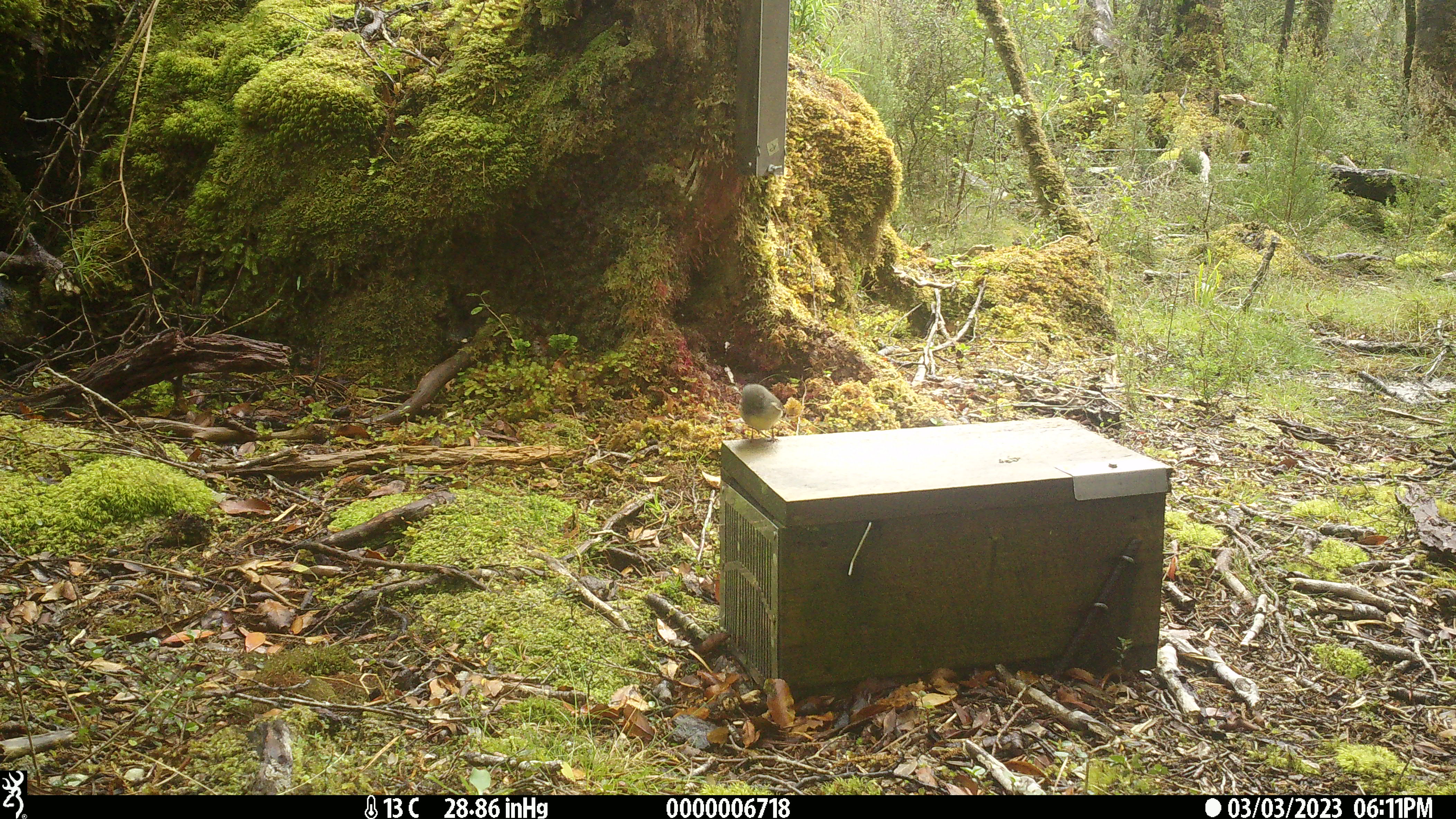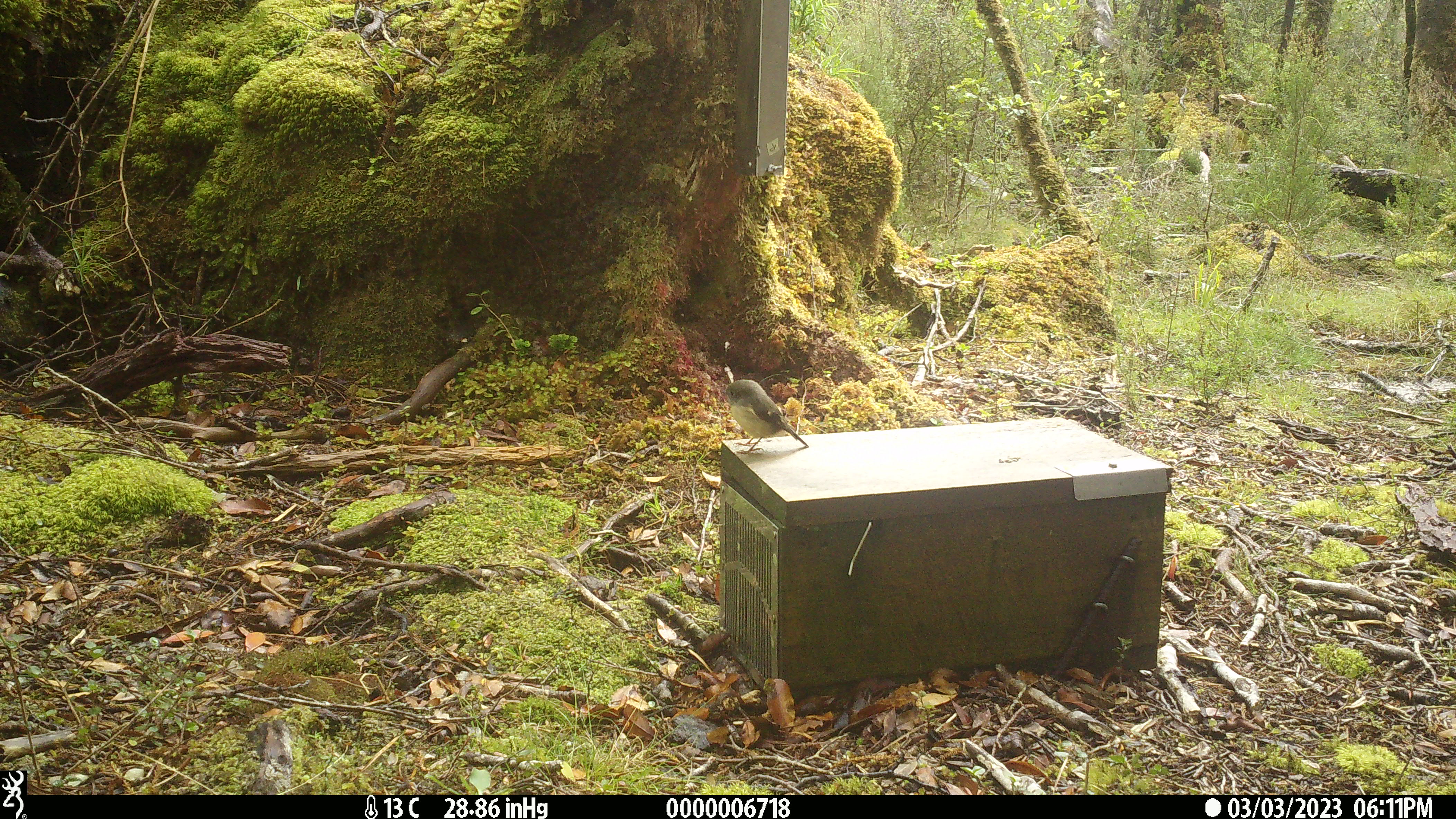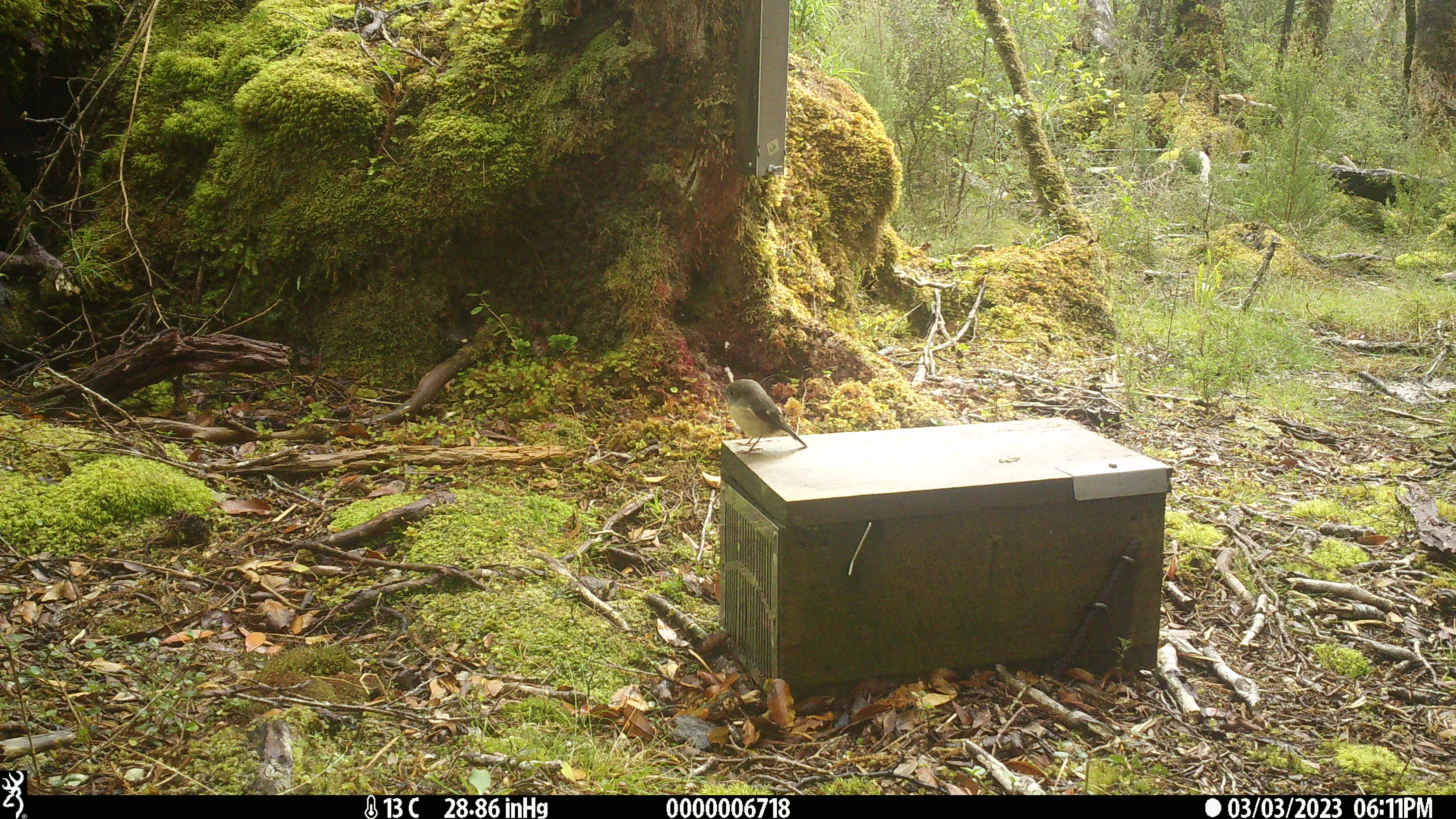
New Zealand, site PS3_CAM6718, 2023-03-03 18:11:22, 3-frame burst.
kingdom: Animalia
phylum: Chordata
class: Aves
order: Passeriformes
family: Petroicidae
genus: Petroica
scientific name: Petroica macrocephala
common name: tomtit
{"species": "tomtit (Petroica macrocephala)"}